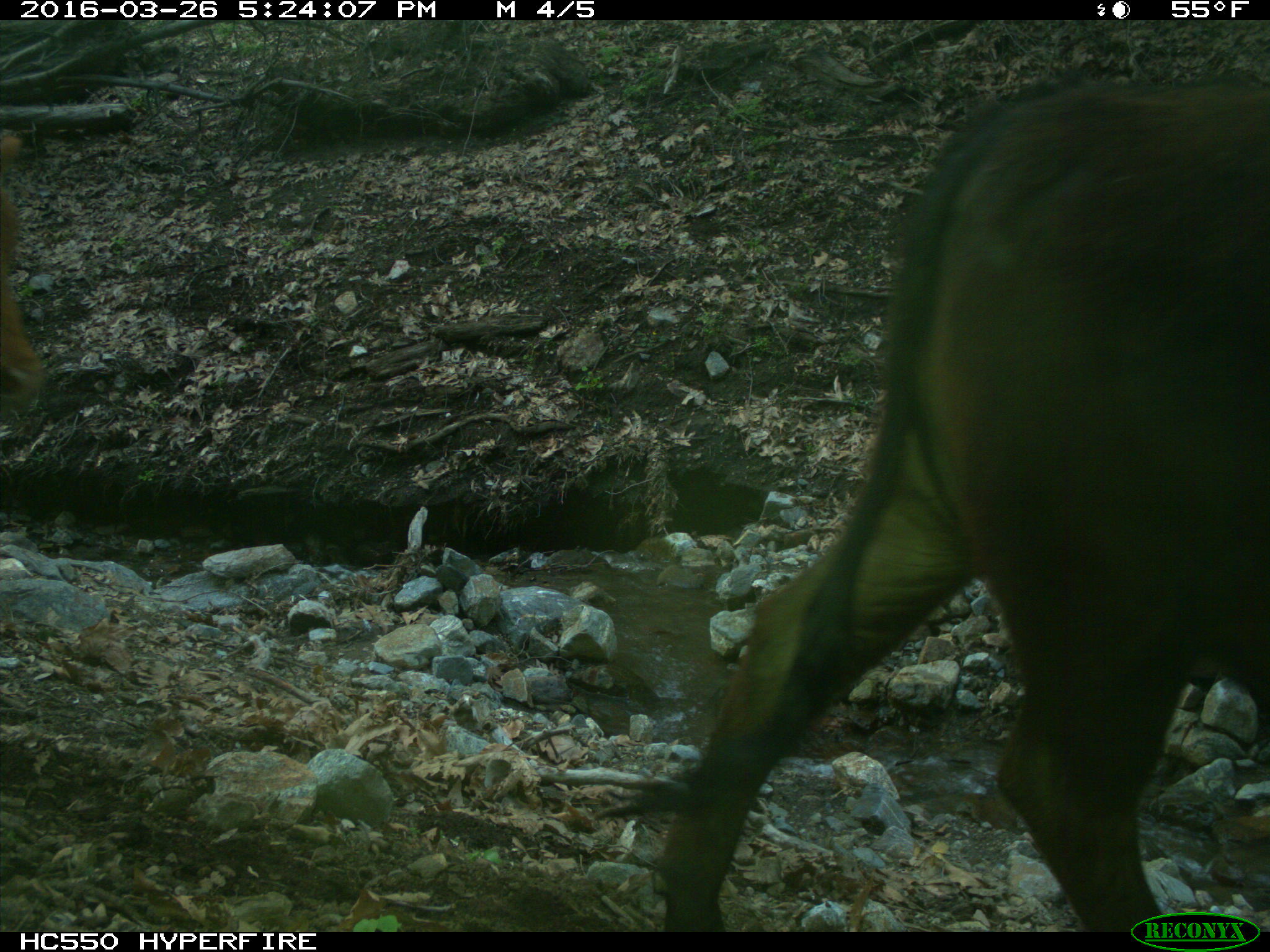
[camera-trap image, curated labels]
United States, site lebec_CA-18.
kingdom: Animalia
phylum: Chordata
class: Mammalia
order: Artiodactyla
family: Bovidae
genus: Bos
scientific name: Bos taurus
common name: domestic cow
Bos taurus (domestic cow).